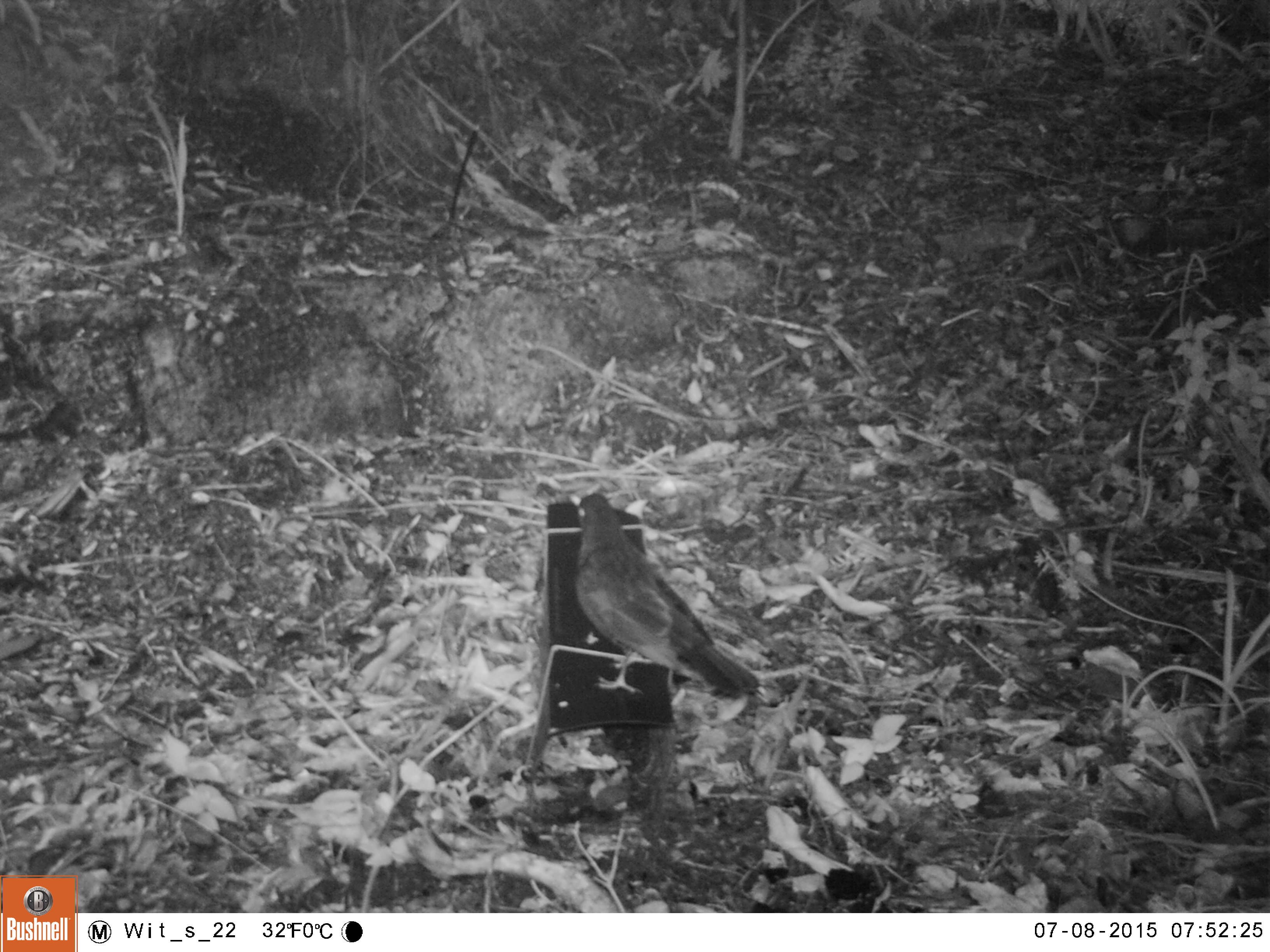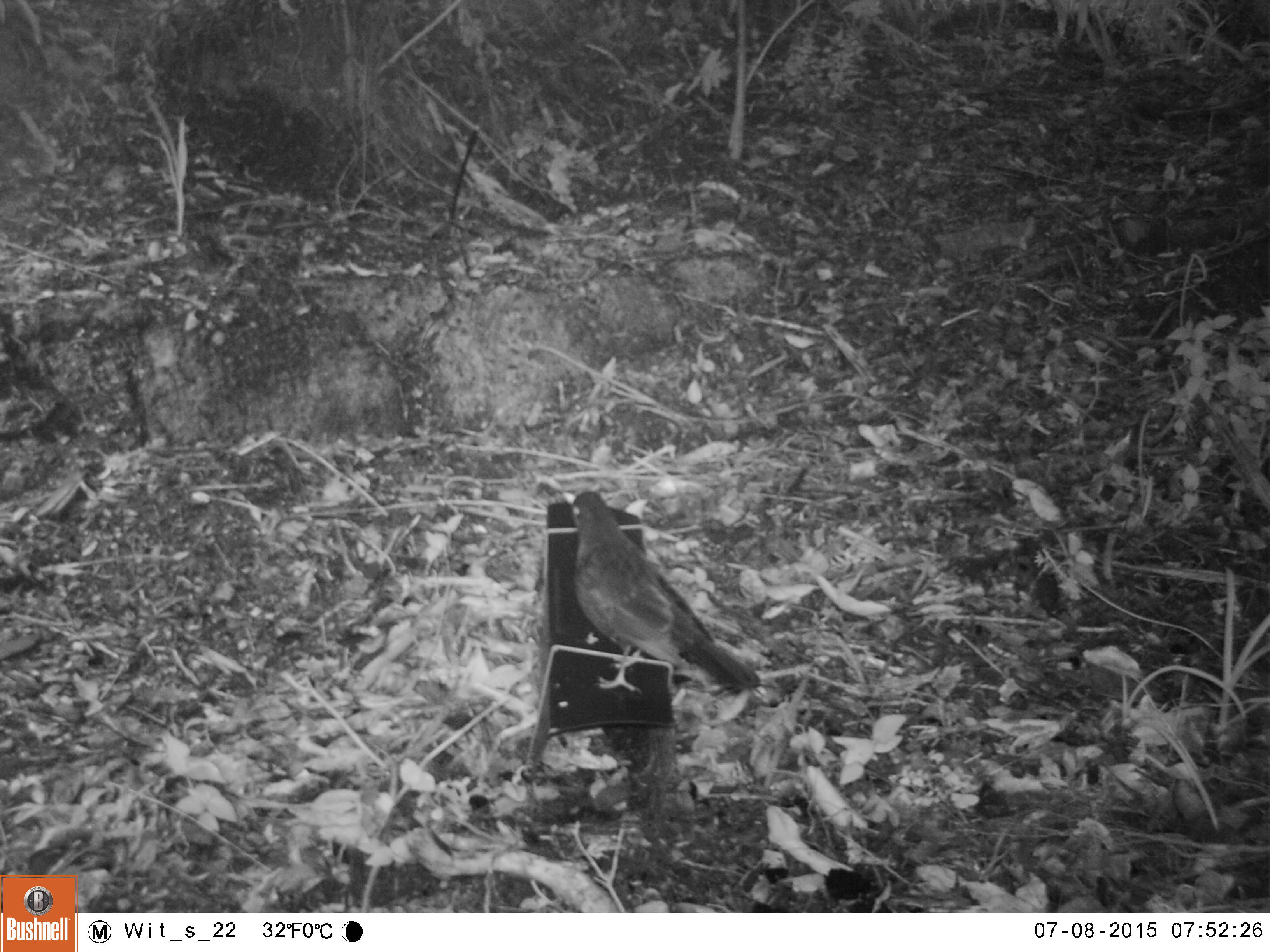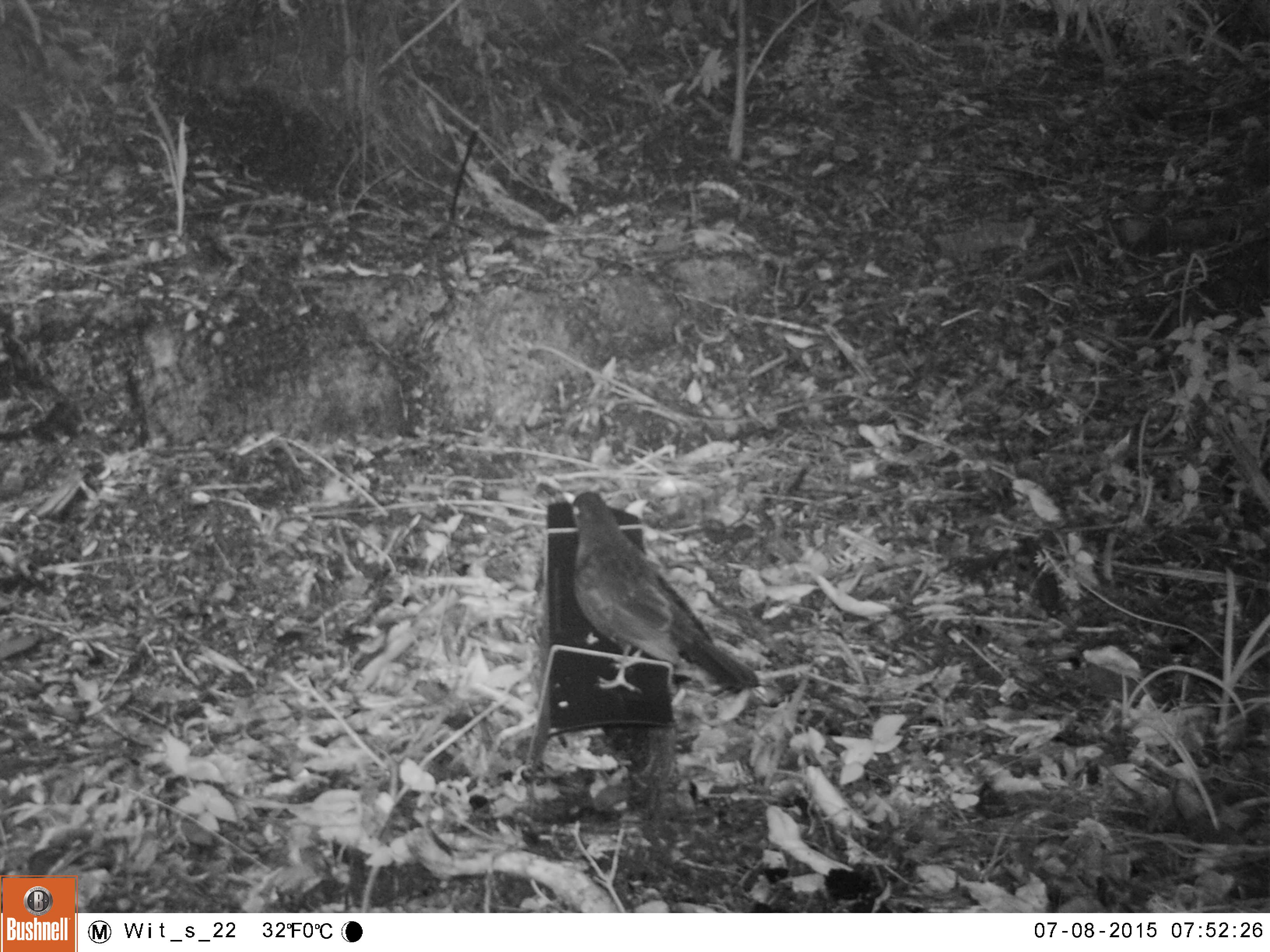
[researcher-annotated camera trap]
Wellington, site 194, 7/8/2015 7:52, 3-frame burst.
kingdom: Animalia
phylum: Chordata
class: Aves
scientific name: Aves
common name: bird